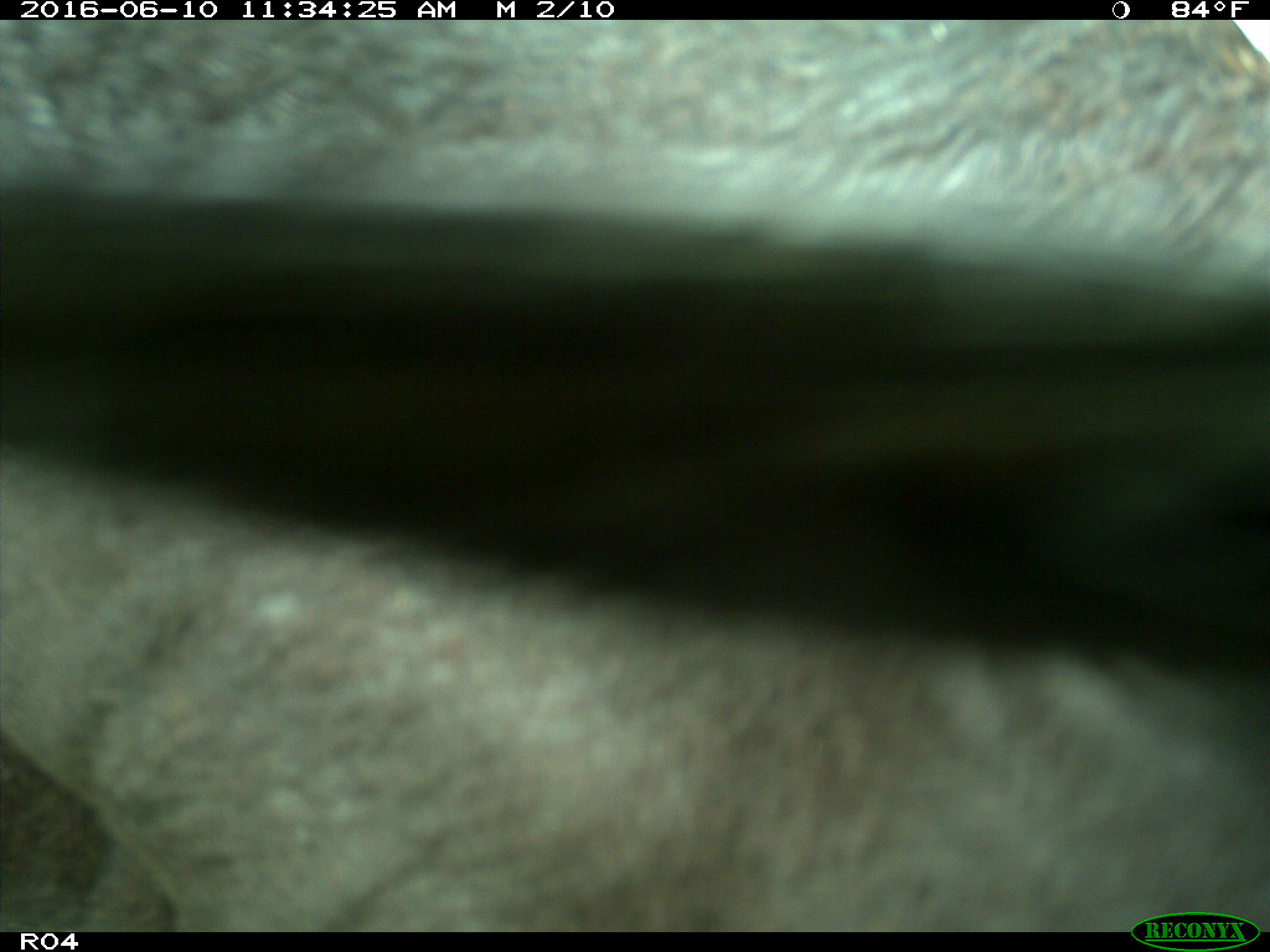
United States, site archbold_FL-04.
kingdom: Animalia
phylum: Chordata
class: Mammalia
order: Artiodactyla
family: Bovidae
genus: Bos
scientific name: Bos taurus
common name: domestic cow